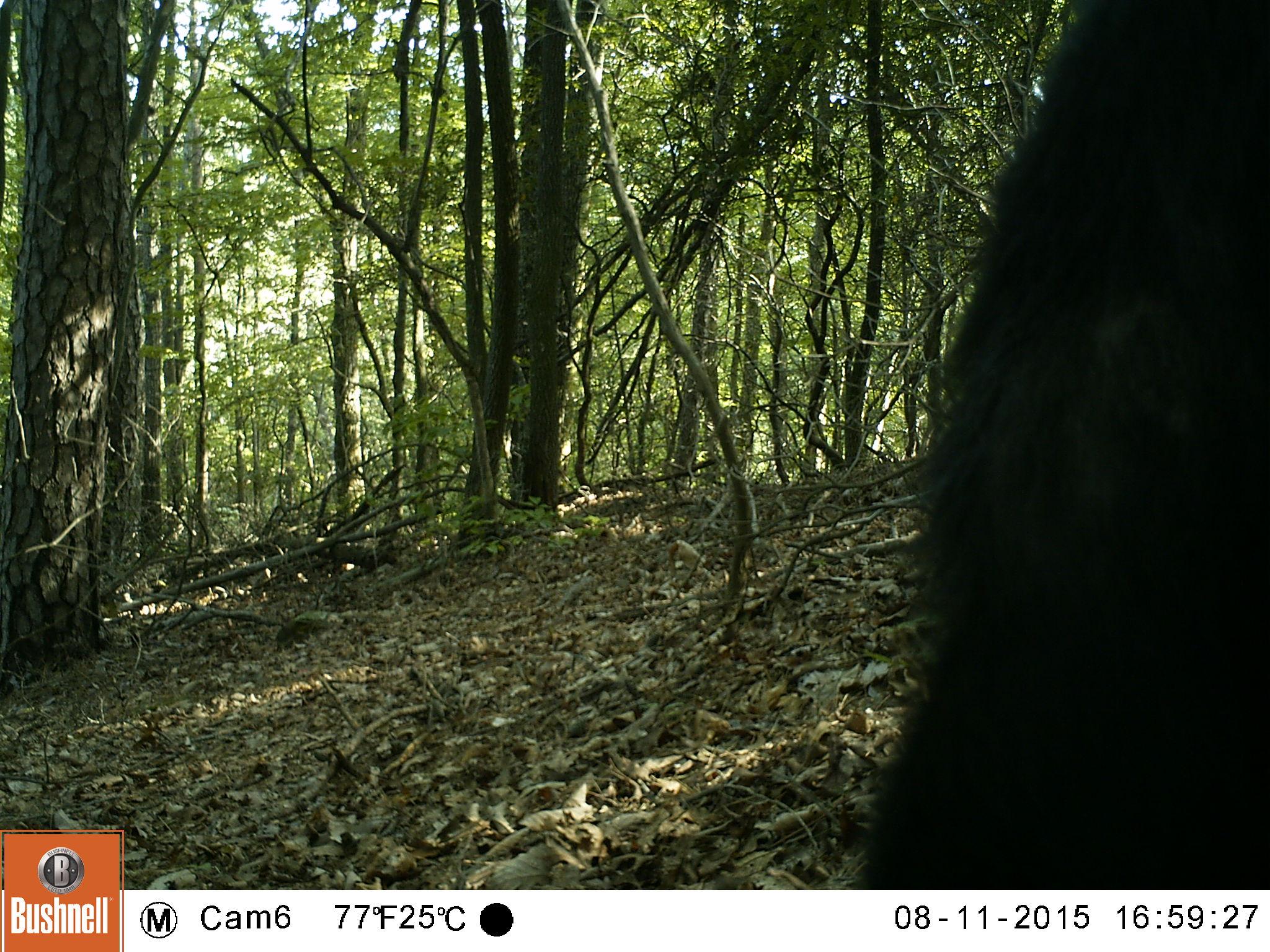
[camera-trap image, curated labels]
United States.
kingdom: Animalia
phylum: Chordata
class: Mammalia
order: Carnivora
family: Ursidae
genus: Ursus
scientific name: Ursus americanus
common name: american black bear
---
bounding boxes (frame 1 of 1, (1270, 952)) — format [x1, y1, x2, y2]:
American Black Bear: [795, 4, 1270, 889]